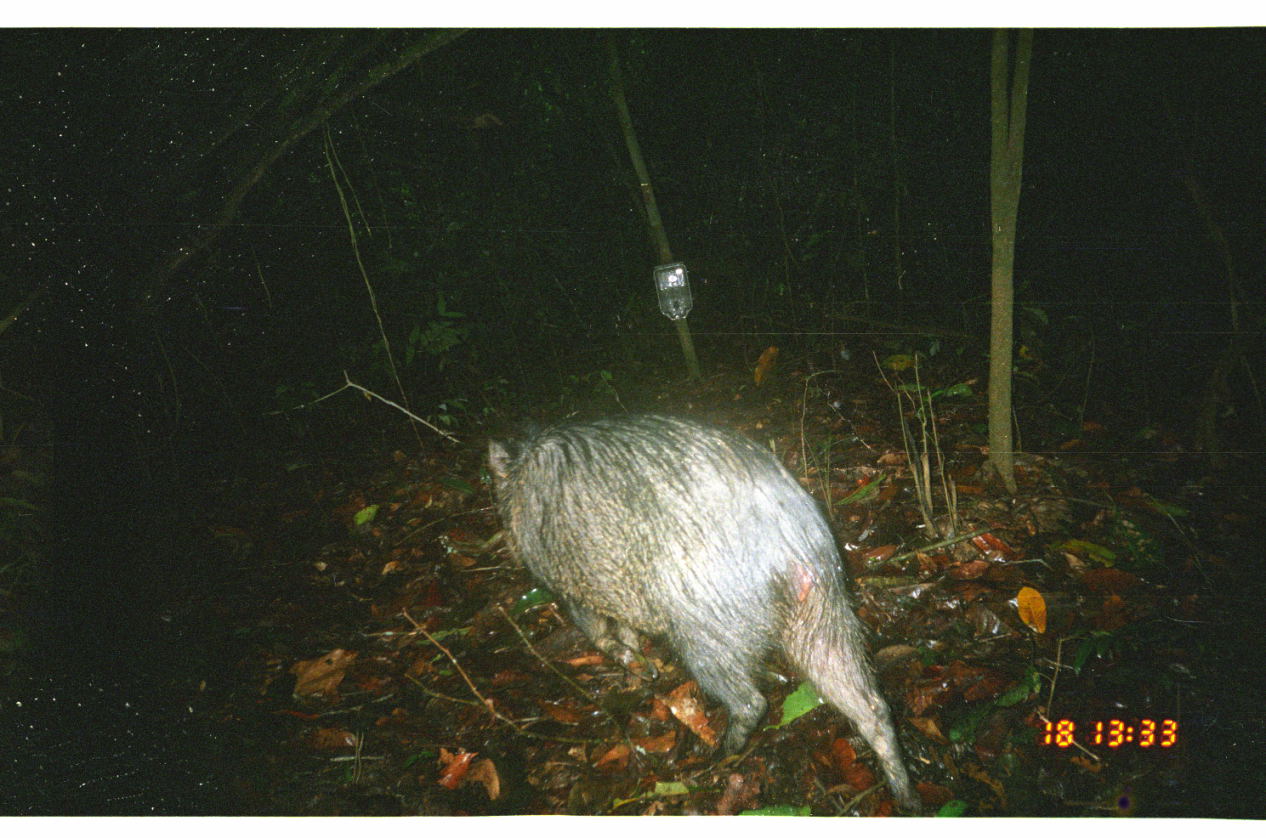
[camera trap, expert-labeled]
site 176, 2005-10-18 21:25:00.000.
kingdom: Animalia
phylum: Chordata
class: Mammalia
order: Artiodactyla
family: Tayassuidae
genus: Tayassu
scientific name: Tayassu pecari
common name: white-lipped peccary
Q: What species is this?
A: Tayassu pecari (white-lipped peccary).